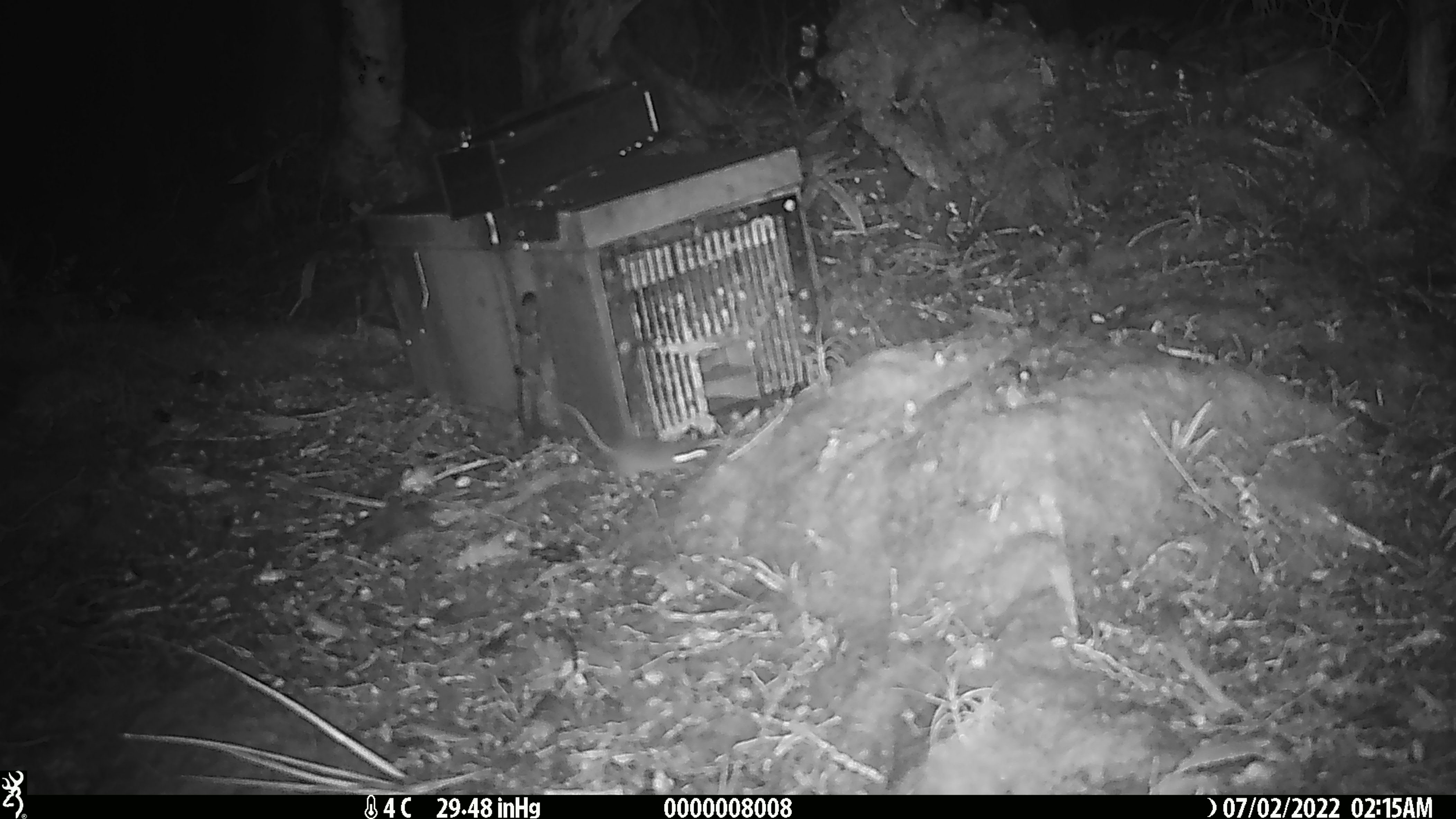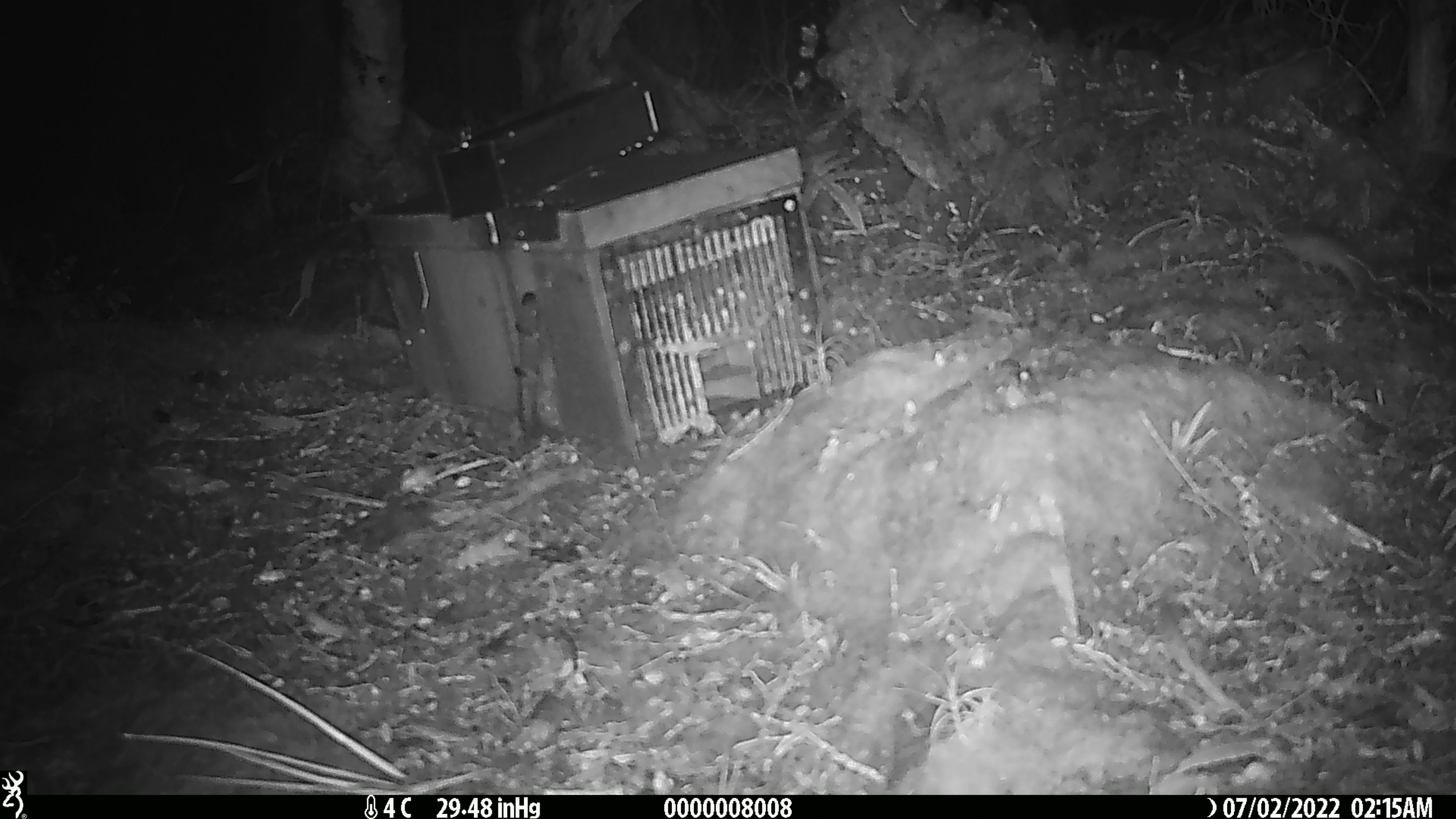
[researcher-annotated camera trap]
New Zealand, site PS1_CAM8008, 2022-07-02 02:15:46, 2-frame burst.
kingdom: Animalia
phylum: Chordata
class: Mammalia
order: Rodentia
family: Muridae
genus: Mus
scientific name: Mus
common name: mouse